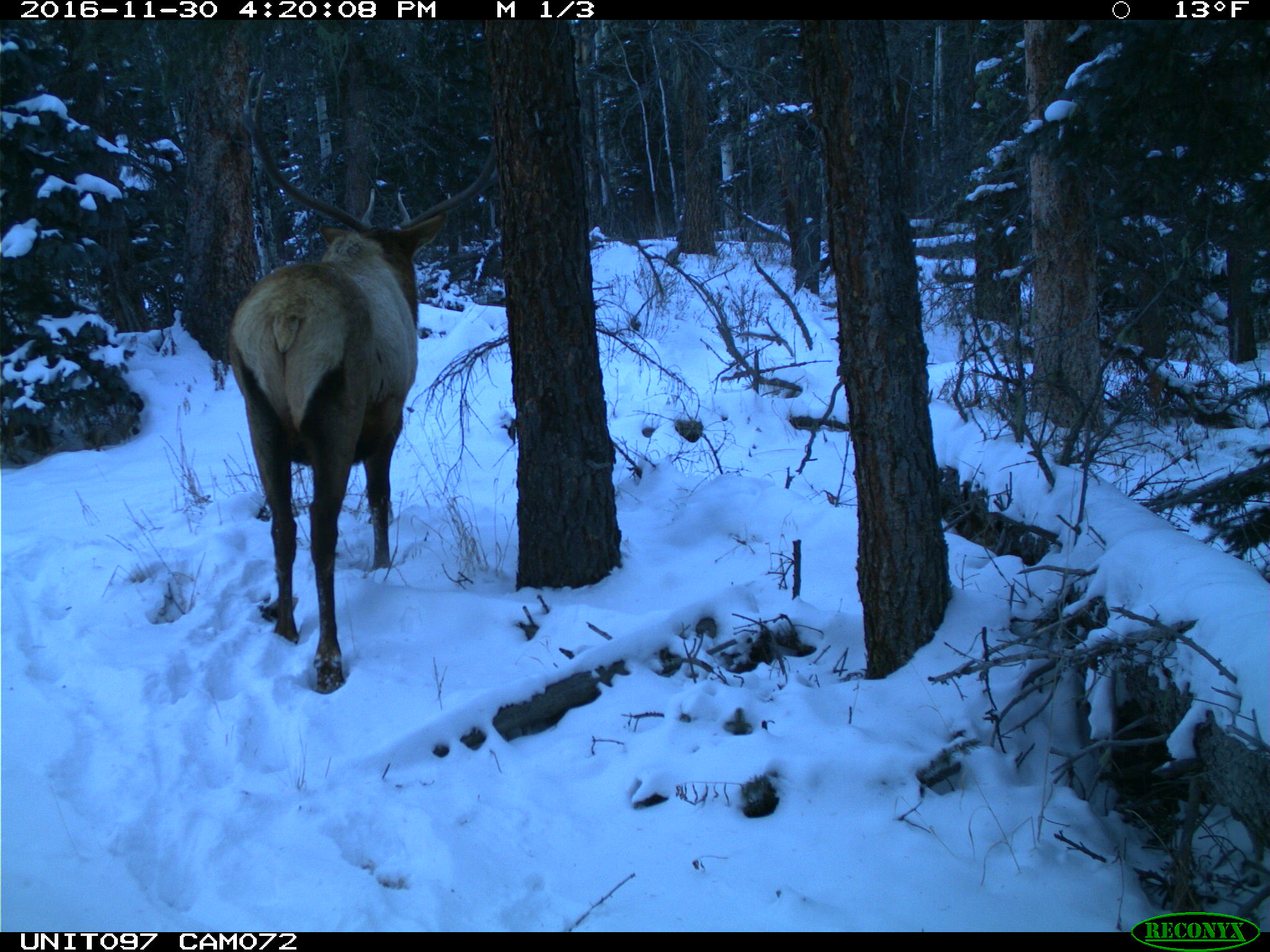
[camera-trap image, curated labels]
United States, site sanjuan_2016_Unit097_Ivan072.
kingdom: Animalia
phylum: Chordata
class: Mammalia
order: Artiodactyla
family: Cervidae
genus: Cervus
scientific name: Cervus elaphus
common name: red deer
Cervus elaphus (red deer).